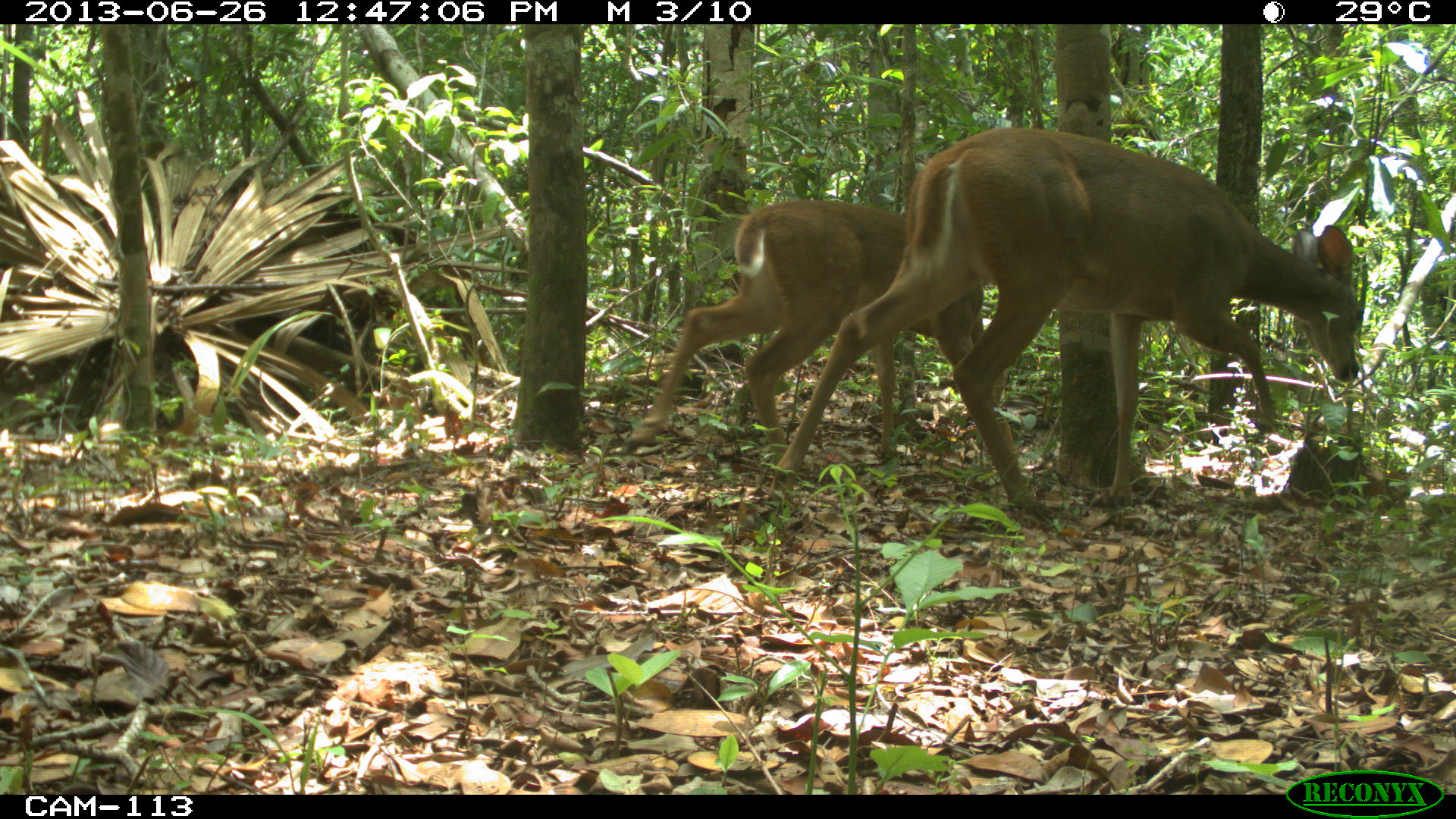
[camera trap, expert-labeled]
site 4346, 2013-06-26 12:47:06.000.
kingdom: Animalia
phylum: Chordata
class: Mammalia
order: Artiodactyla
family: Cervidae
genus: Odocoileus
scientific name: Odocoileus virginianus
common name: white-tailed deer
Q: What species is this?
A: Odocoileus virginianus (white-tailed deer).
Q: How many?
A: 2.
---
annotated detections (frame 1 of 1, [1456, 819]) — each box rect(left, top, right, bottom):
odocoileus virginianus: rect(767, 127, 1364, 521); rect(620, 194, 1025, 460)